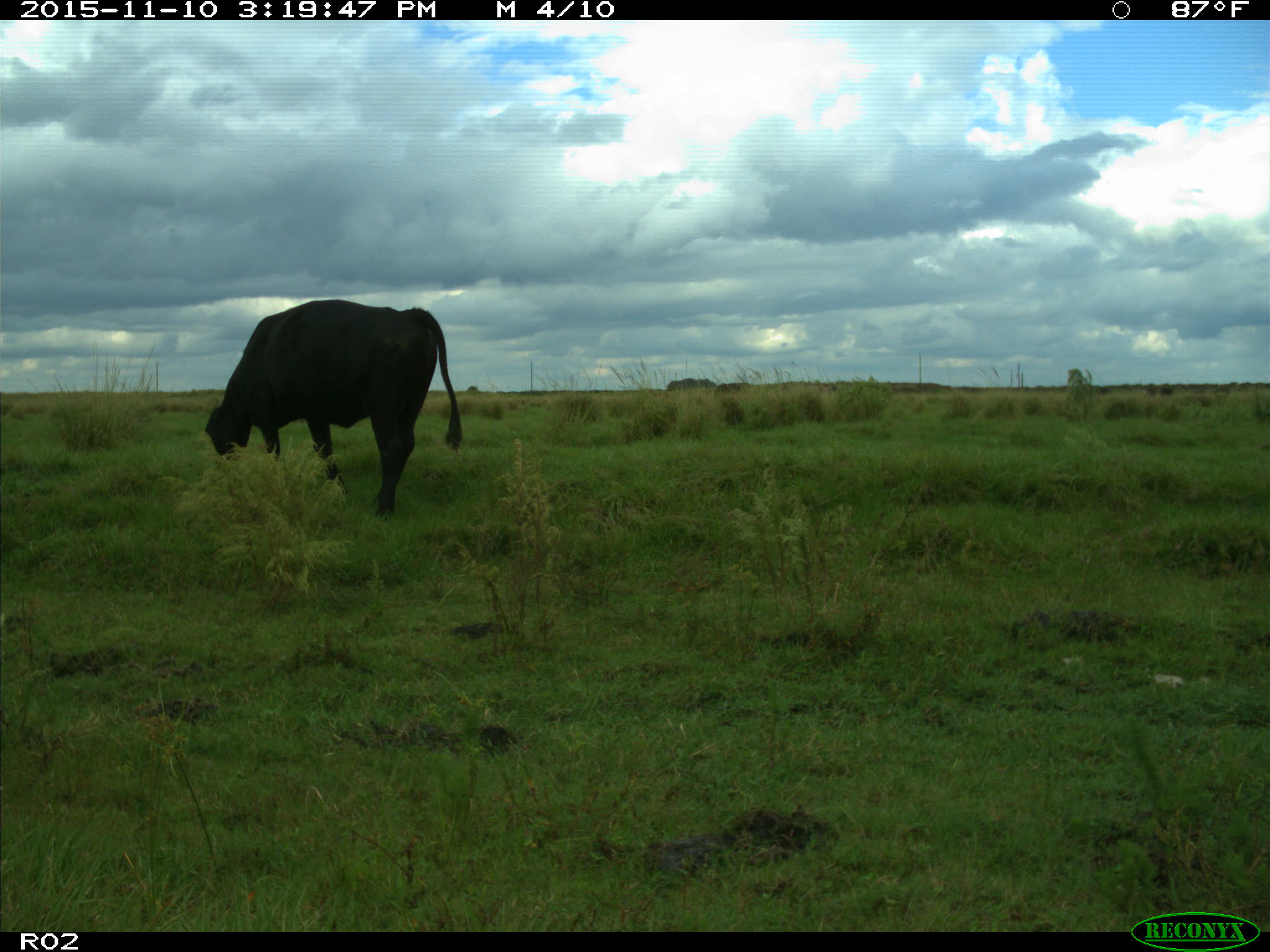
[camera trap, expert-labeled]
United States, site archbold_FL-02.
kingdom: Animalia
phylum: Chordata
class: Mammalia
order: Artiodactyla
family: Bovidae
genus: Bos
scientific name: Bos taurus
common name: domestic cow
Bos taurus (domestic cow).